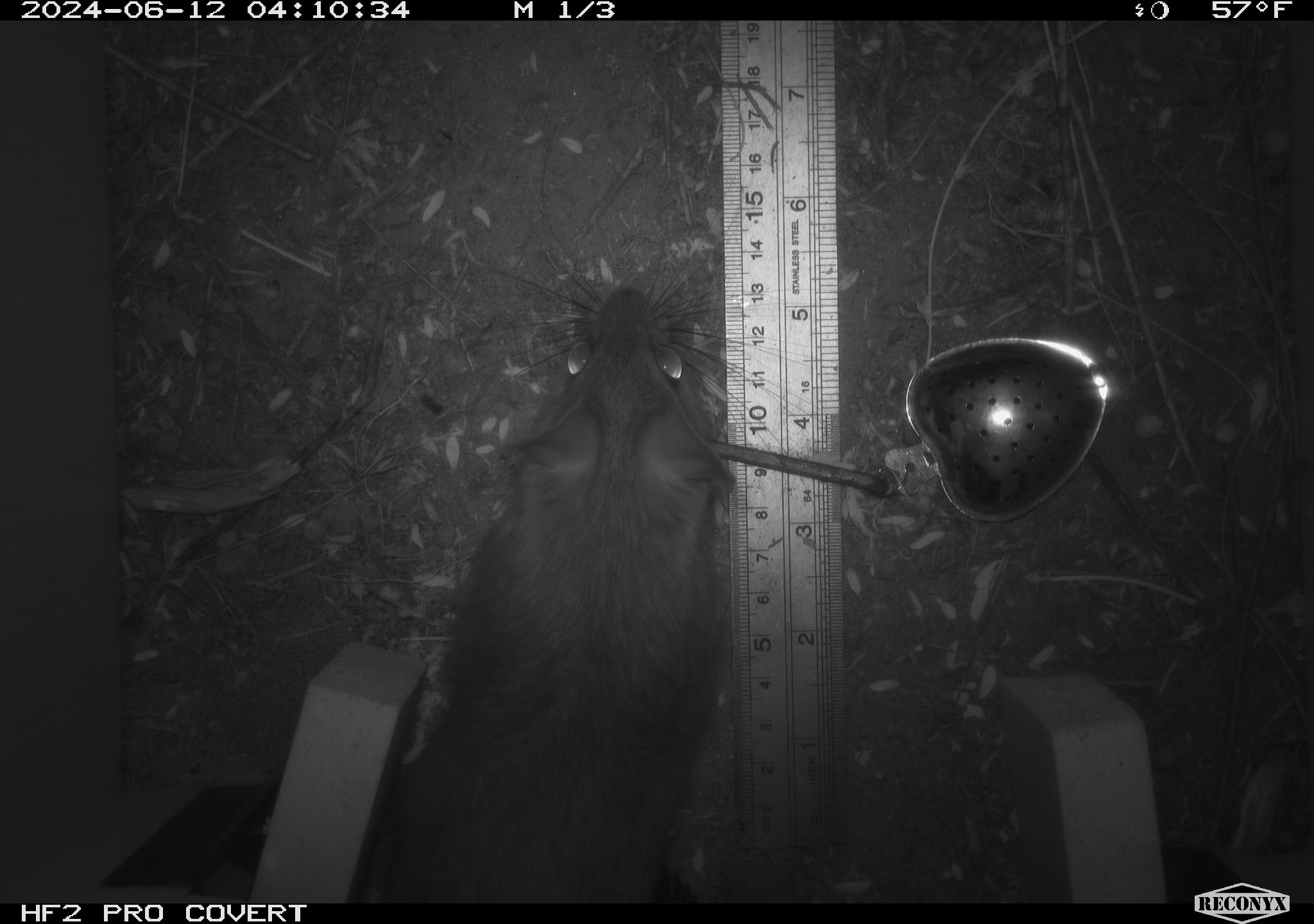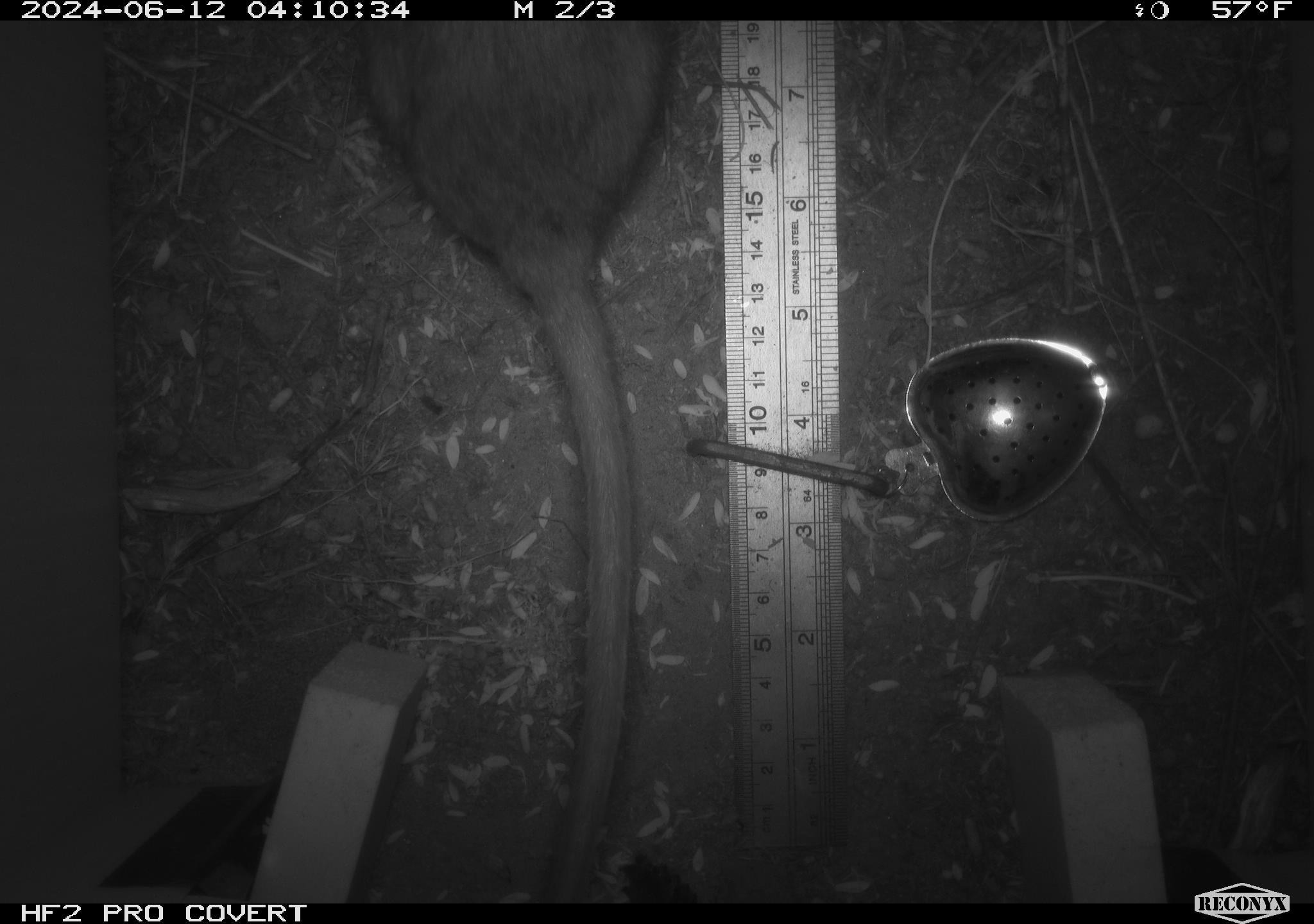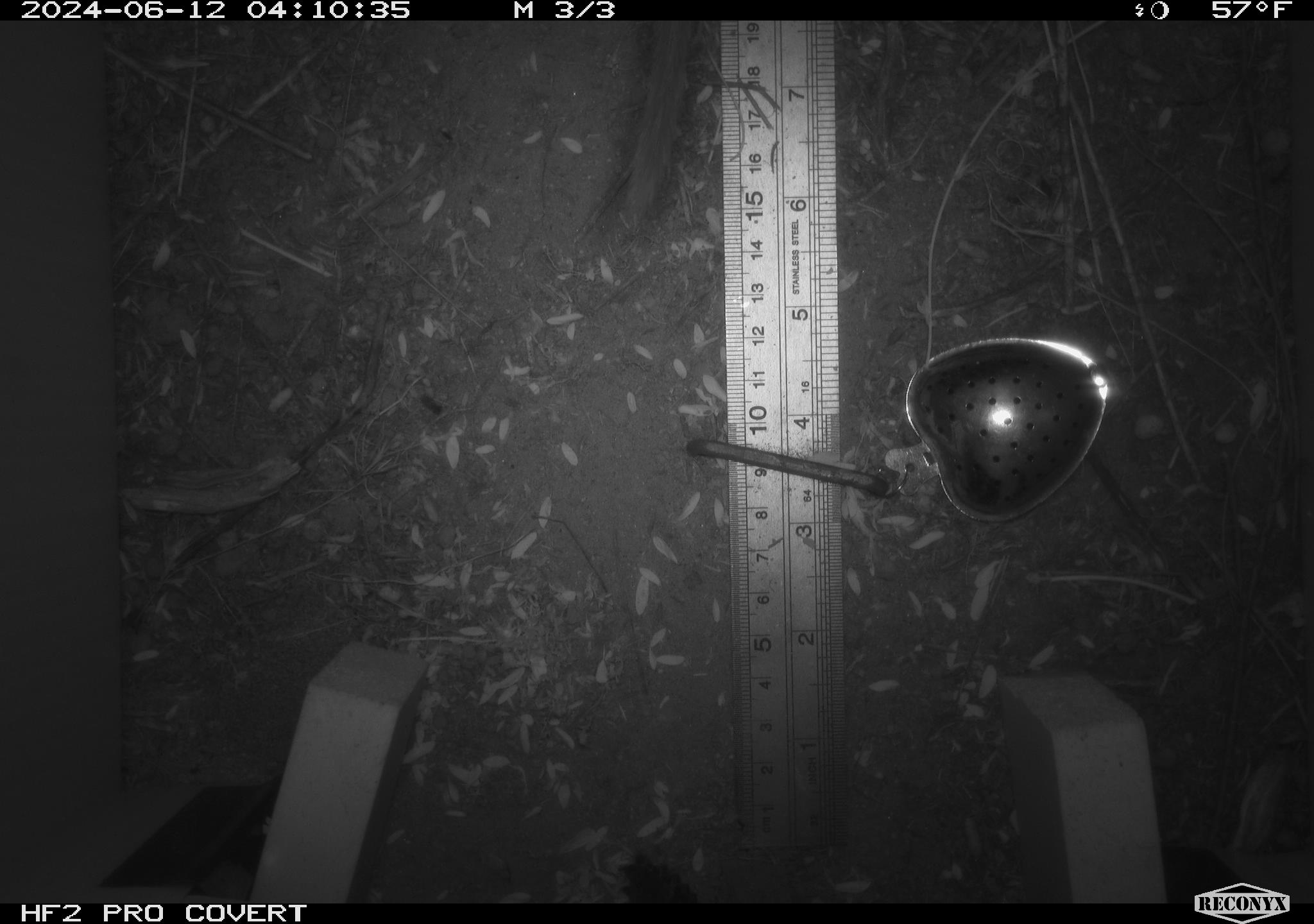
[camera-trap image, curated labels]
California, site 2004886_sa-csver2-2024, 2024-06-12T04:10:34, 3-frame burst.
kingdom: Animalia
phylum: Chordata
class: Mammalia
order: Rodentia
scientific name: Rodentia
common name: rodent